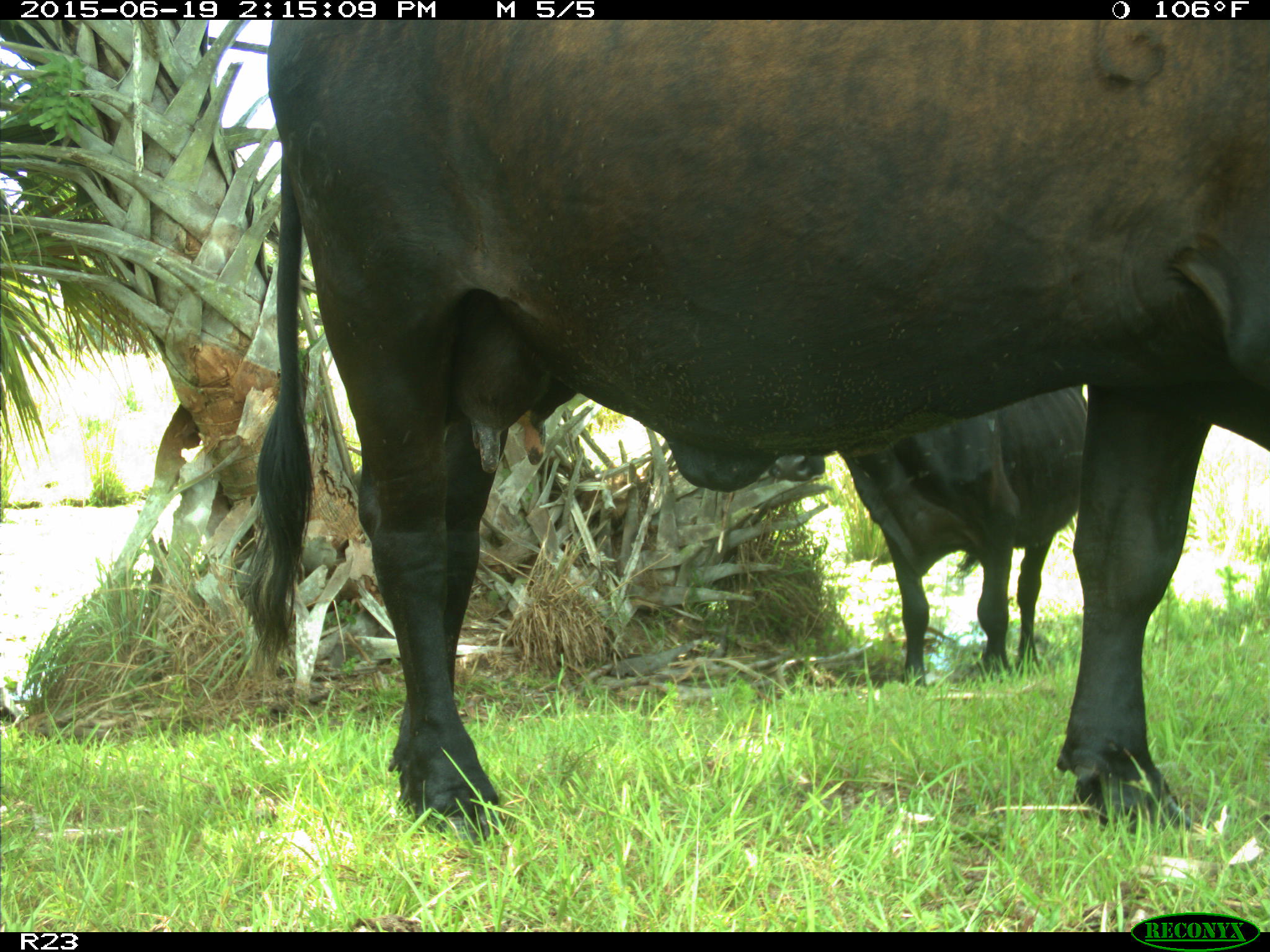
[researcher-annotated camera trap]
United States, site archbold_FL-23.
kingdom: Animalia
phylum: Chordata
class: Mammalia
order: Artiodactyla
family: Bovidae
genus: Bos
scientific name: Bos taurus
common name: domestic cow